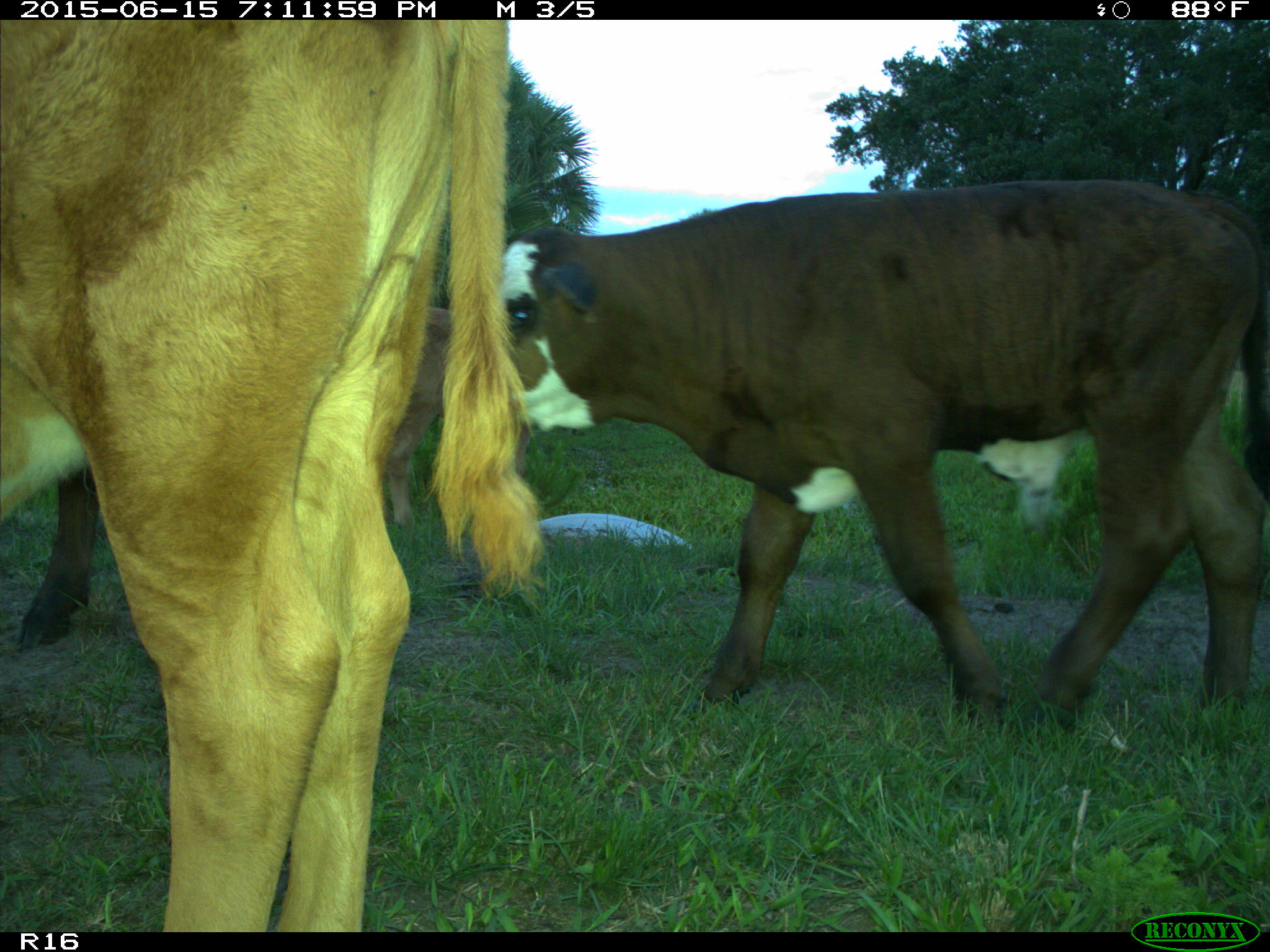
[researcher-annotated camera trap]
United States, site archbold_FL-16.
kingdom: Animalia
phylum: Chordata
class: Mammalia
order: Artiodactyla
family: Bovidae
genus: Bos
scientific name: Bos taurus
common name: domestic cow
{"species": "Bos taurus (domestic cow)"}